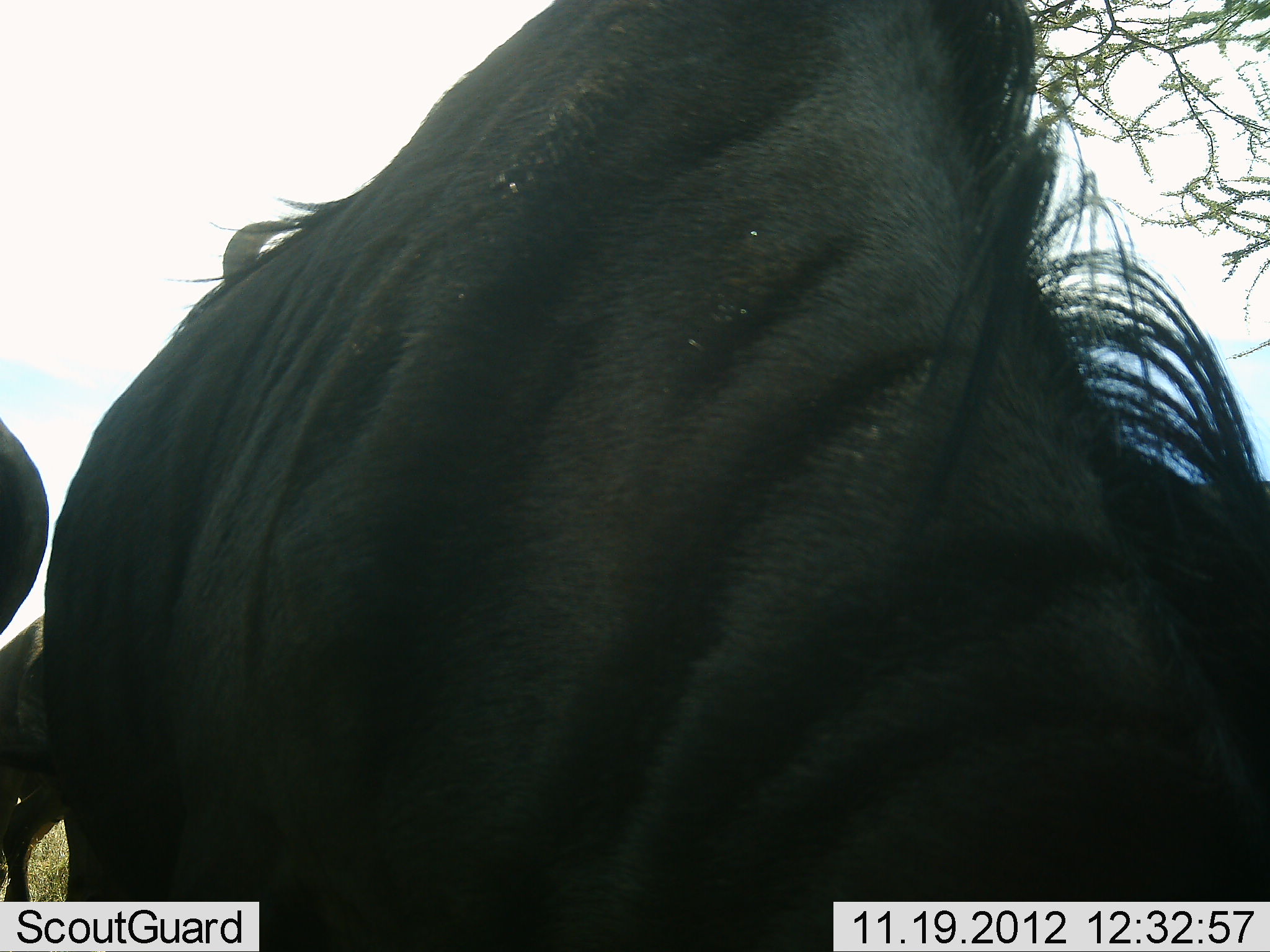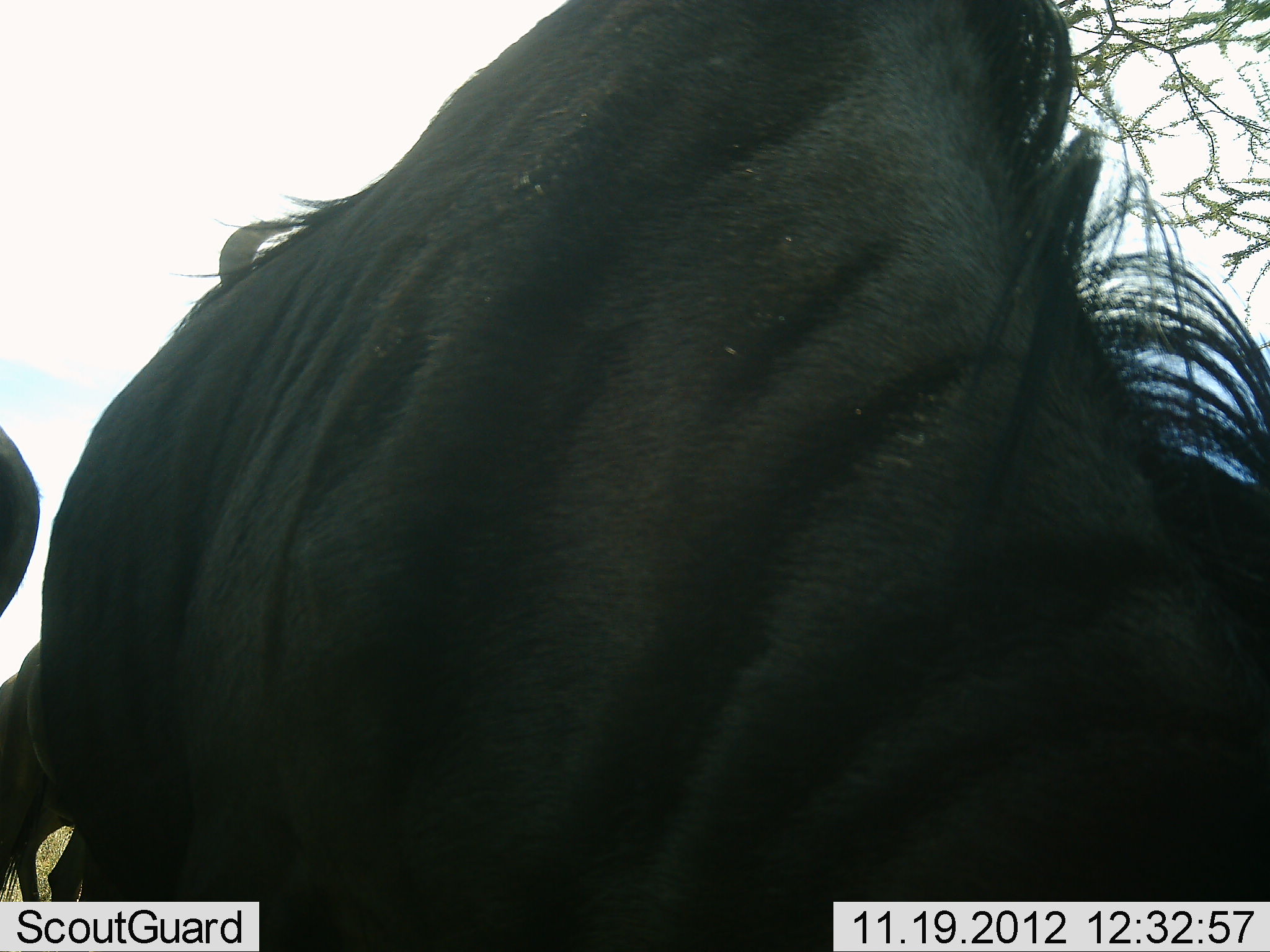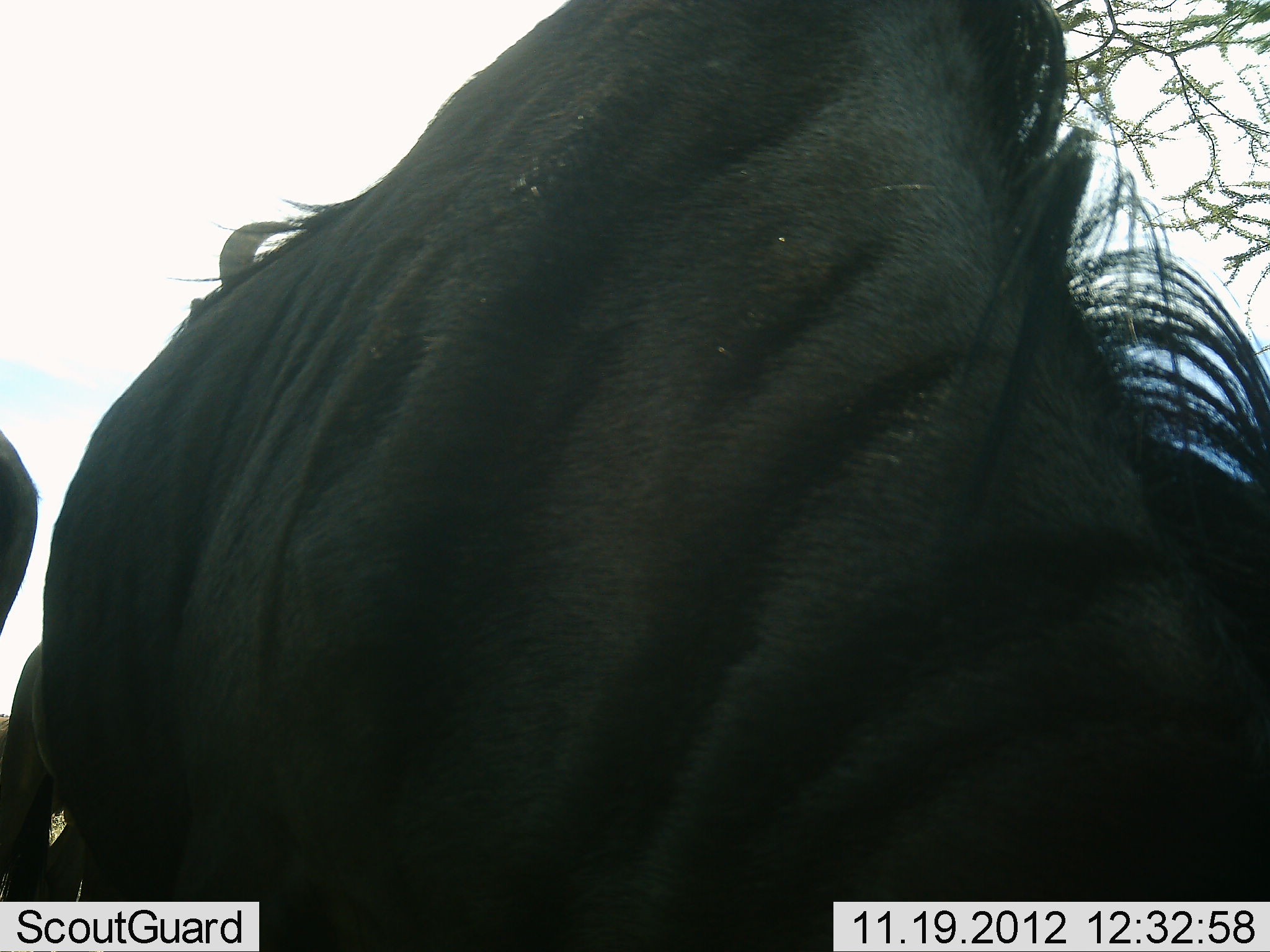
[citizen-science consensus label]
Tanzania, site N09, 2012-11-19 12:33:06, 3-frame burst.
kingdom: Animalia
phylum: Chordata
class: Mammalia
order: Artiodactyla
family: Bovidae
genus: Connochaetes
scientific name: Connochaetes taurinus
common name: blue wildebeest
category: wildebeest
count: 3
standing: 80%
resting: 0%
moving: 0%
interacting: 0%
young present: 0%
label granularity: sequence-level